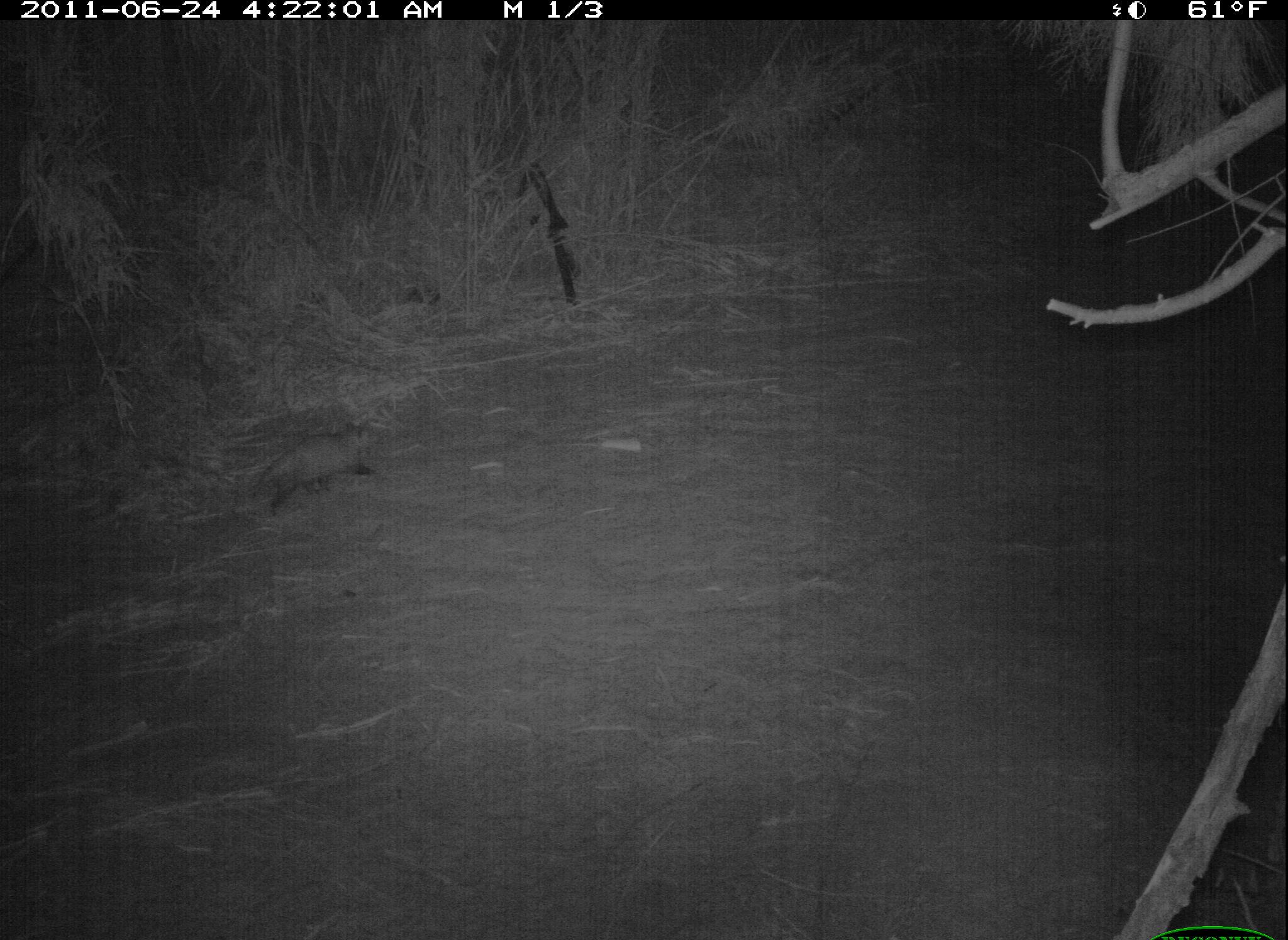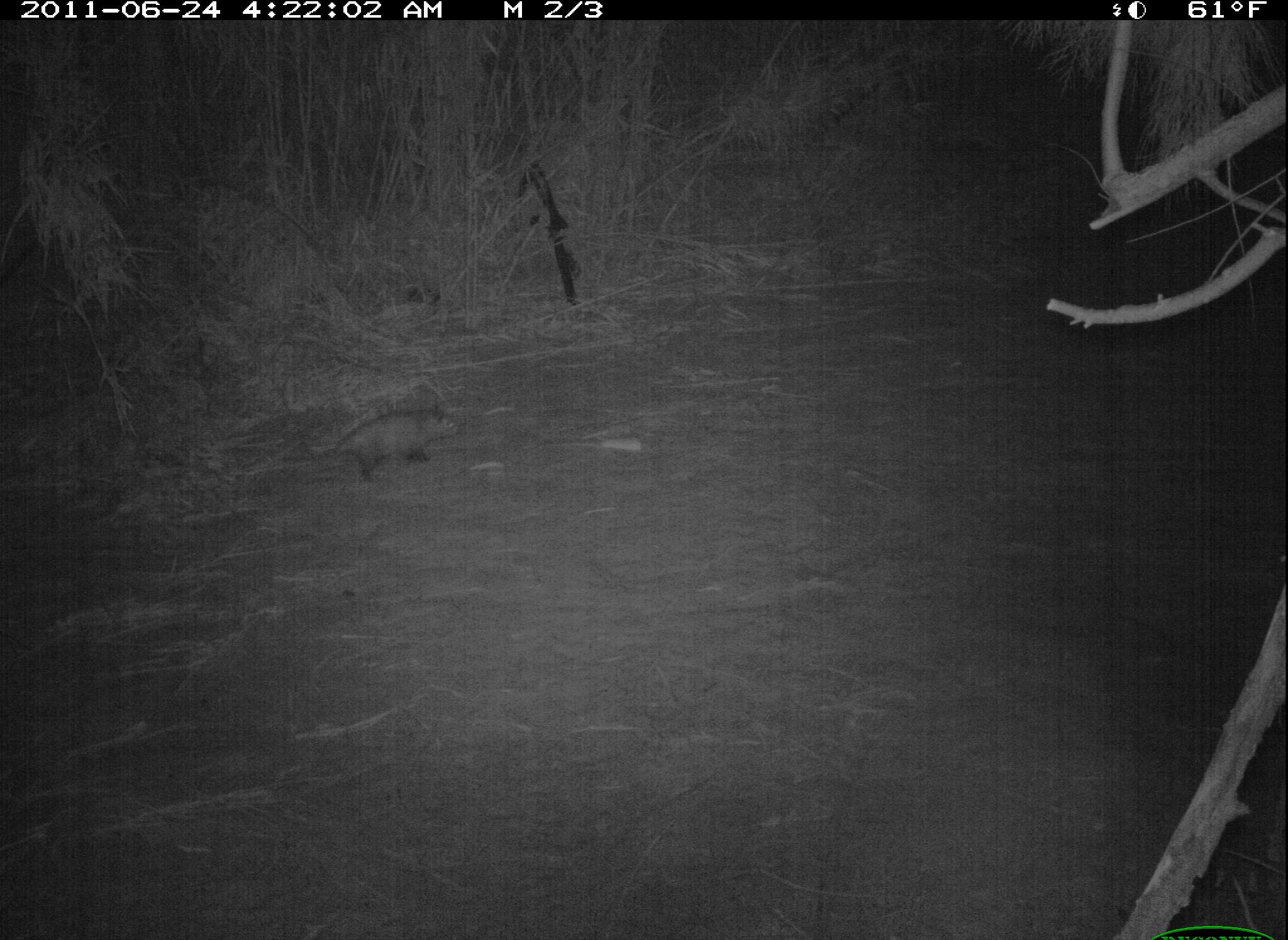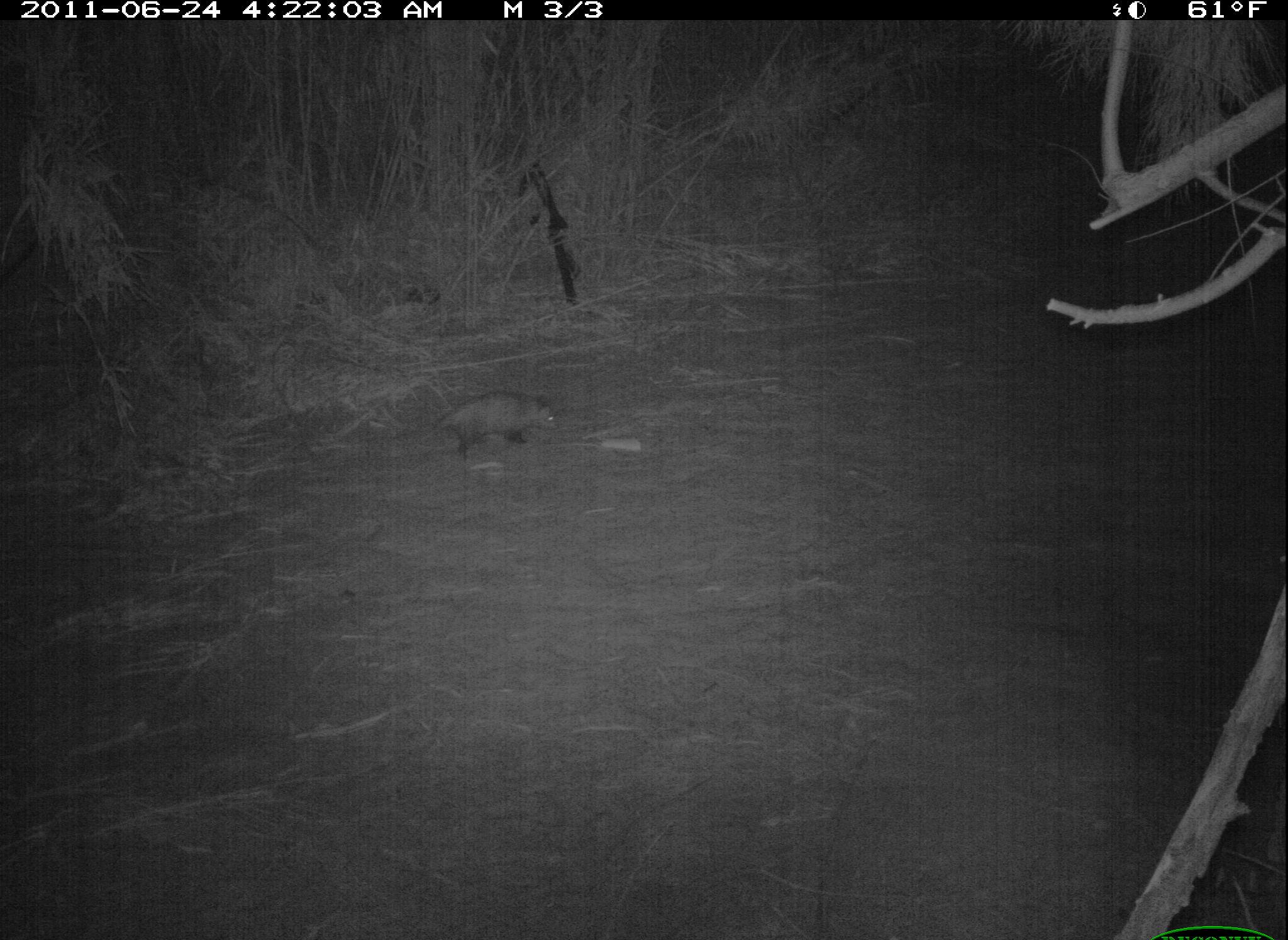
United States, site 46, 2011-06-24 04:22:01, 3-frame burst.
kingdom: Animalia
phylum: Chordata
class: Mammalia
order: Didelphimorphia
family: Didelphidae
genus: Didelphis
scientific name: Didelphis virginiana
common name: virginia opossum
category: opossum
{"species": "opossum (virginia opossum) (Didelphis virginiana)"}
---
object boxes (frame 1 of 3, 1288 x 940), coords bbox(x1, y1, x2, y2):
opossum: bbox(250, 417, 409, 517)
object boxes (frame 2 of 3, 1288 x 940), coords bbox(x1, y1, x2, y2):
opossum: bbox(275, 403, 493, 491)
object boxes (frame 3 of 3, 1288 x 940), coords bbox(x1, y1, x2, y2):
opossum: bbox(406, 372, 573, 470)